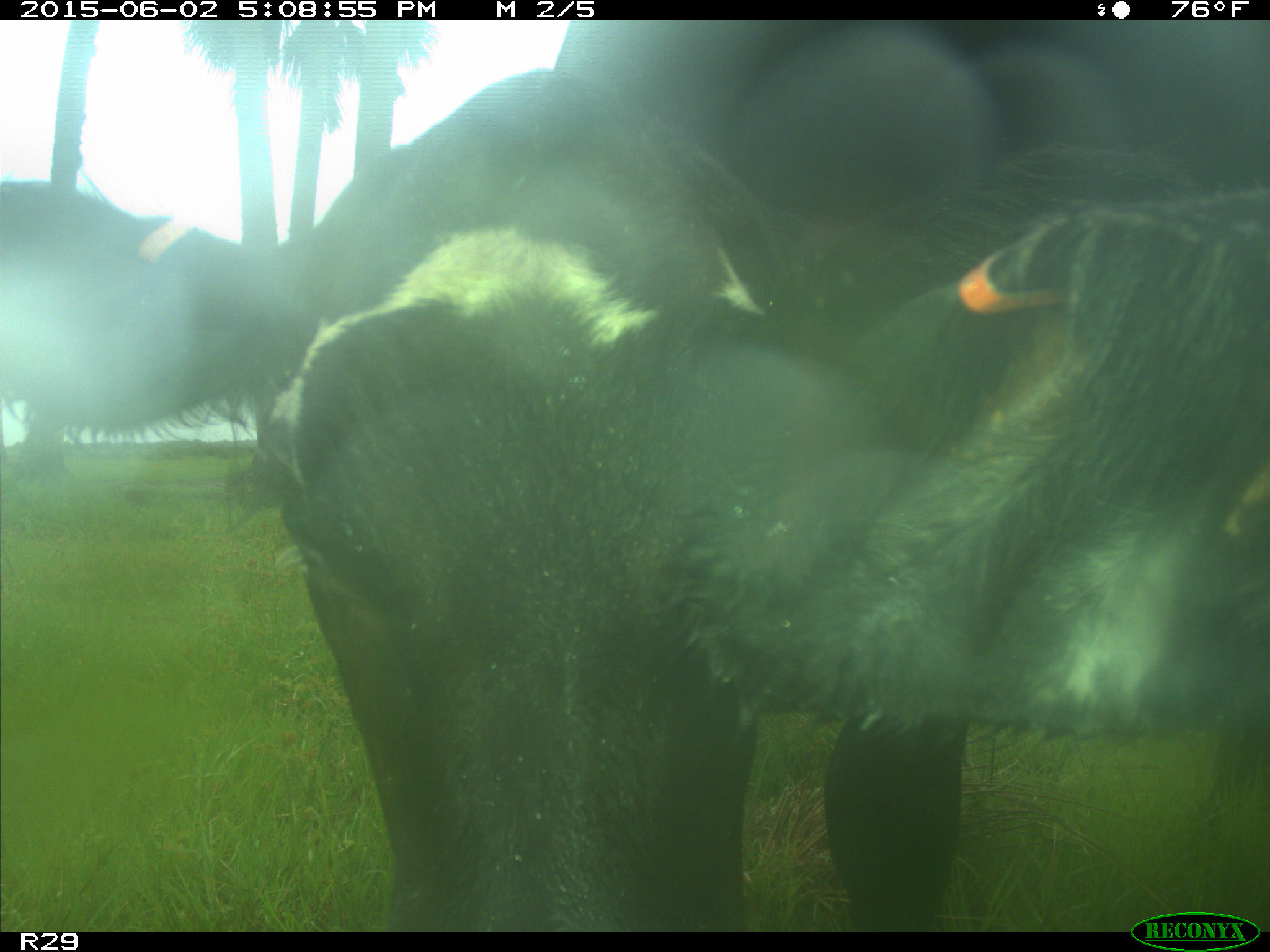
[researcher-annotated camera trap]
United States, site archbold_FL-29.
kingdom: Animalia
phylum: Chordata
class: Mammalia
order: Artiodactyla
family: Bovidae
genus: Bos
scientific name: Bos taurus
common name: domestic cow